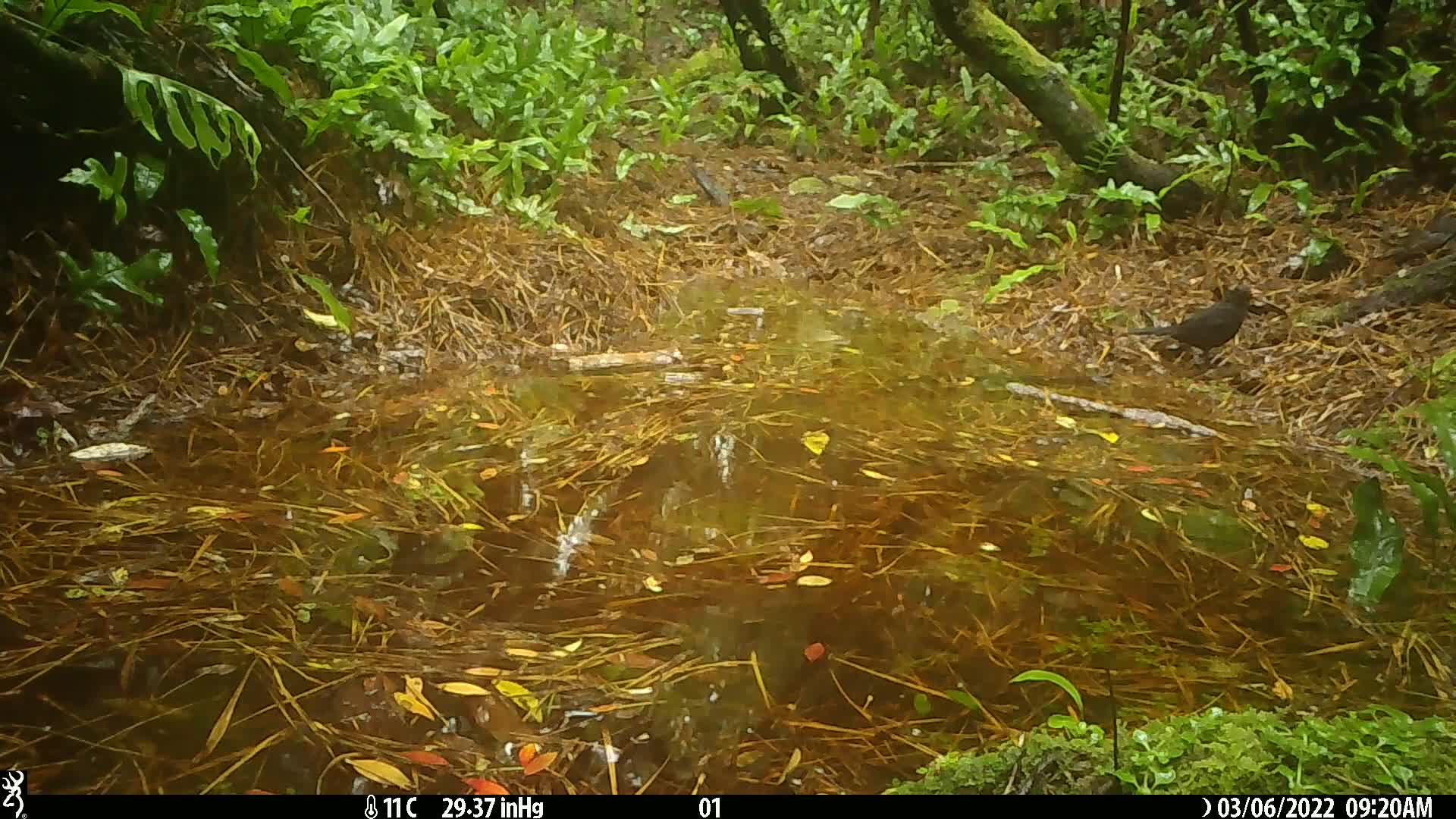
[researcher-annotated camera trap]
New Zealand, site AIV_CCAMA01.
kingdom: Animalia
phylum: Chordata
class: Aves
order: Passeriformes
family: Turdidae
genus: Turdus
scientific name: Turdus merula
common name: eurasian blackbird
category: blackbird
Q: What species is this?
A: Blackbird (eurasian blackbird) (Turdus merula).